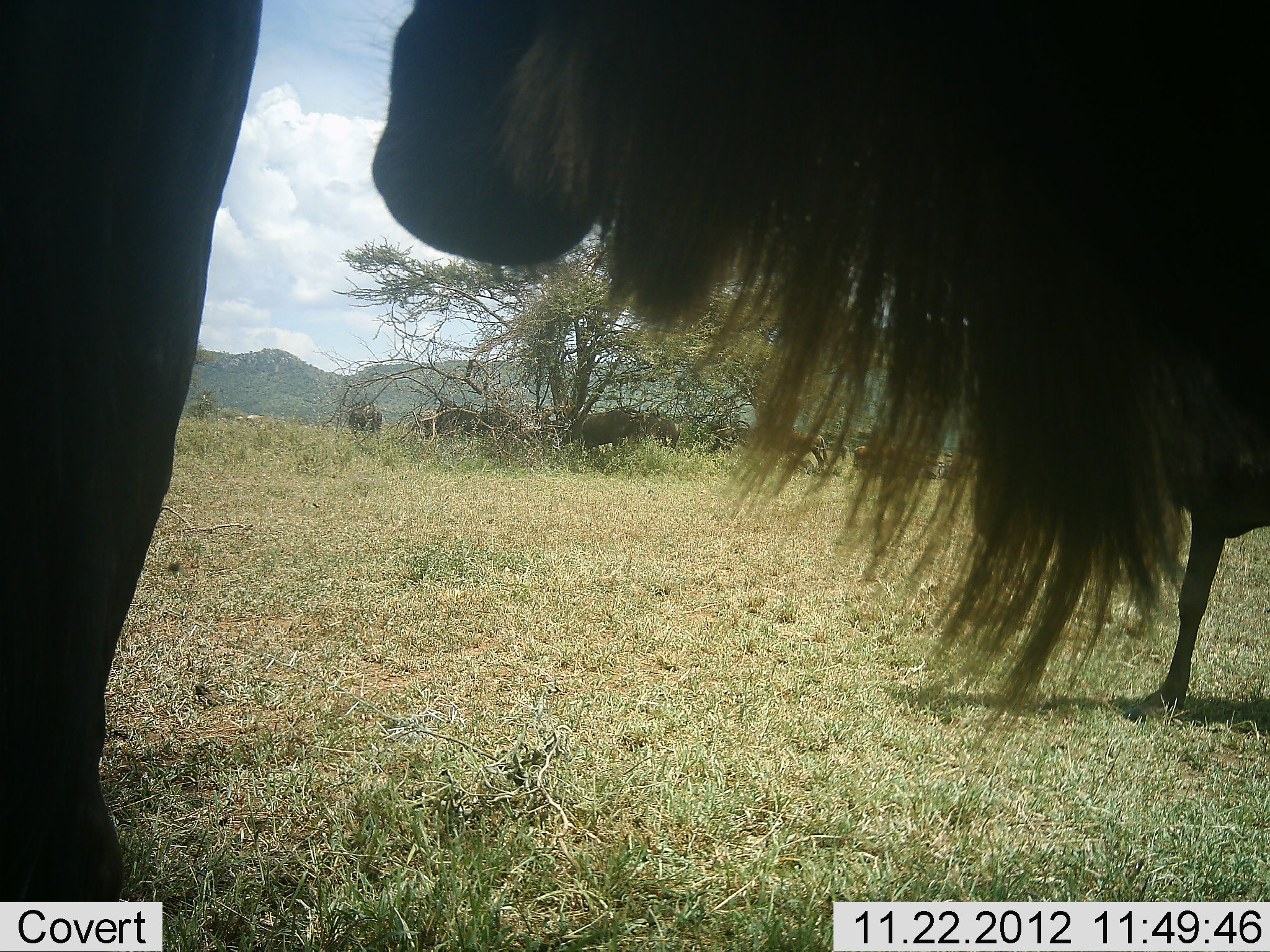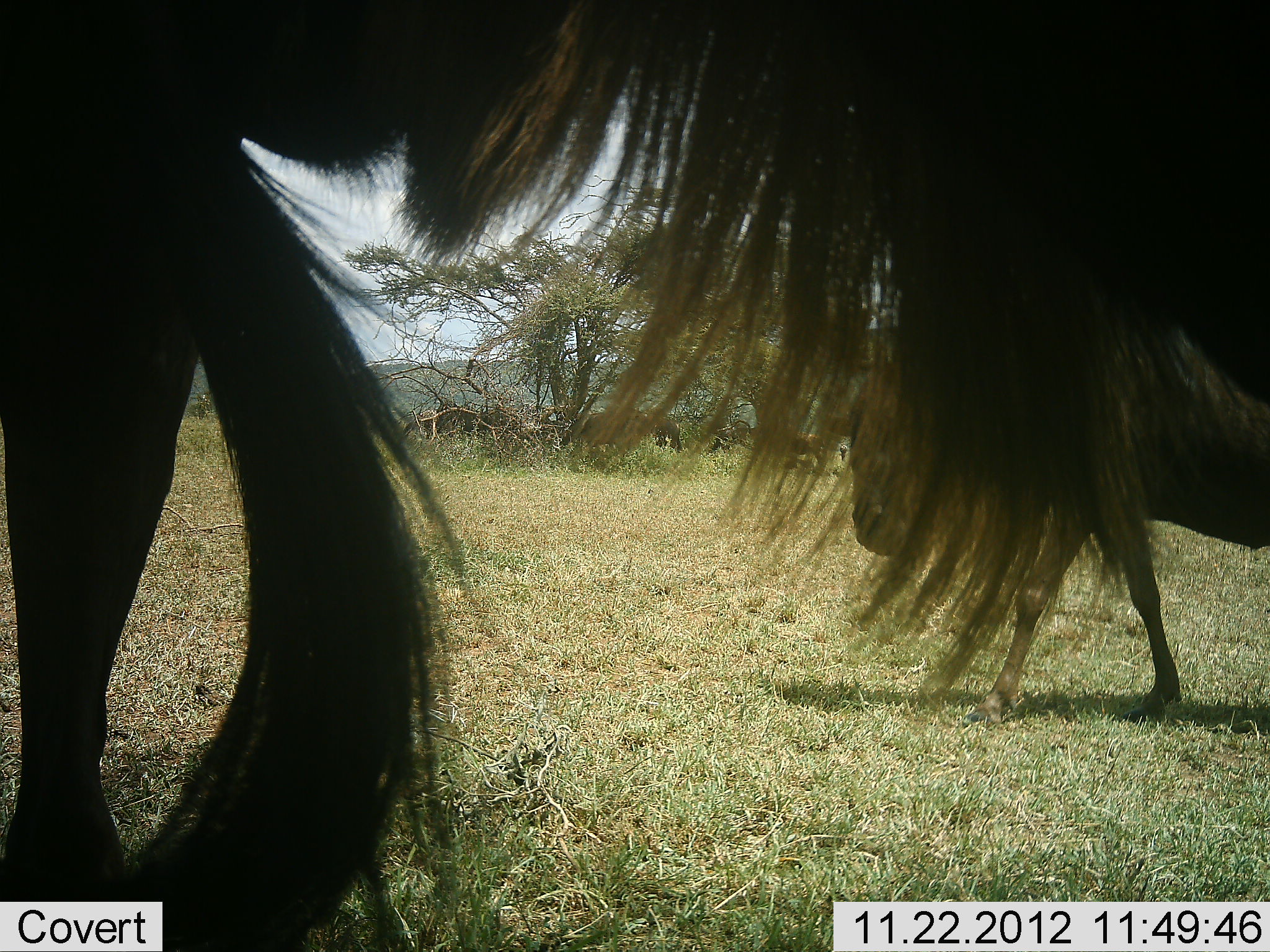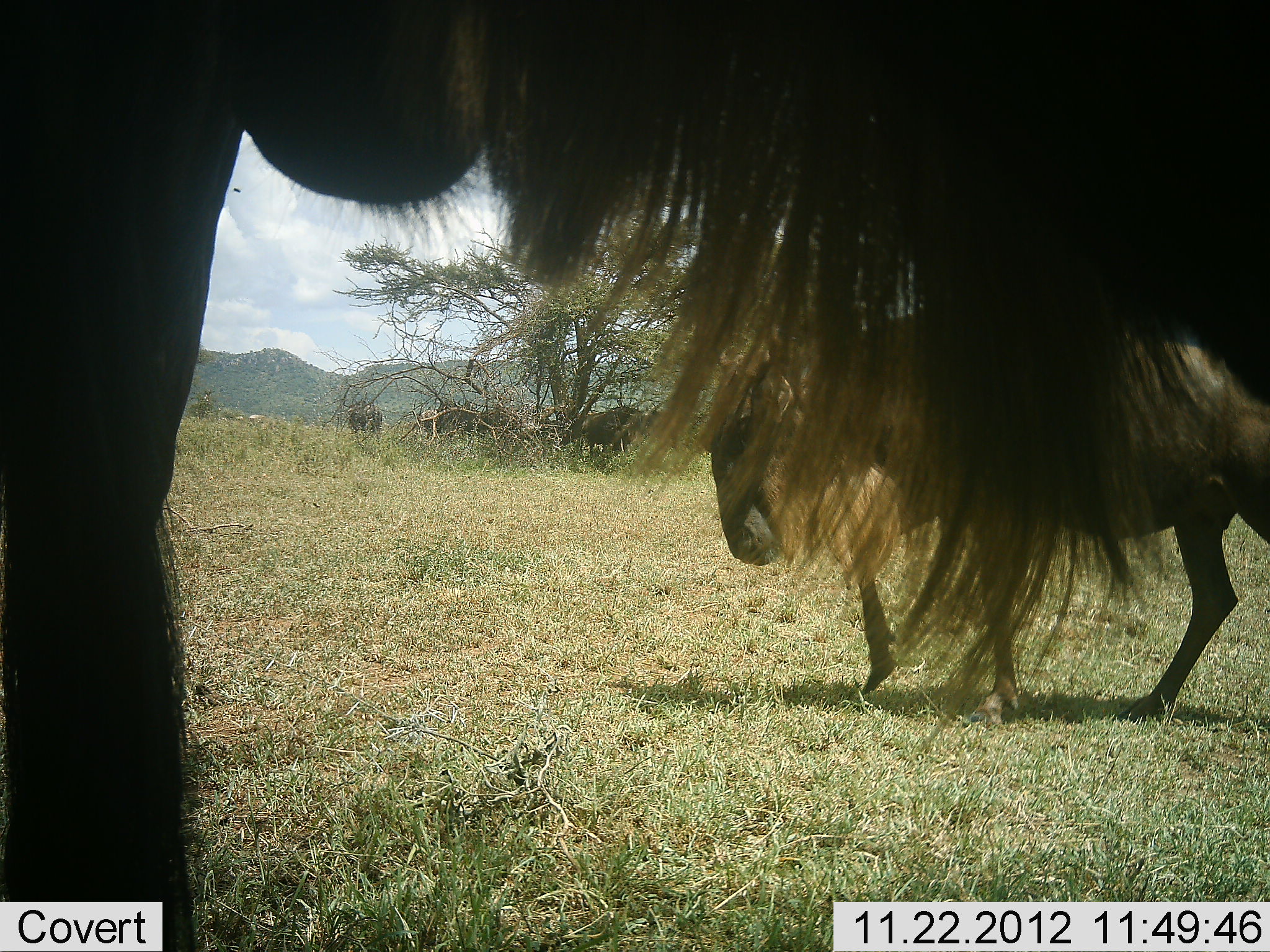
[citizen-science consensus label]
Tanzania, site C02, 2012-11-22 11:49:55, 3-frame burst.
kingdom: Animalia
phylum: Chordata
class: Mammalia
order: Artiodactyla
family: Bovidae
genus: Connochaetes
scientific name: Connochaetes taurinus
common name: blue wildebeest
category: wildebeest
Wildebeest (blue wildebeest) (Connochaetes taurinus), count 3. Behavior (volunteer vote fractions): standing 76%, resting 10%, moving 71%, interacting 5%. Young present (vote fraction): 0%. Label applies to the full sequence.